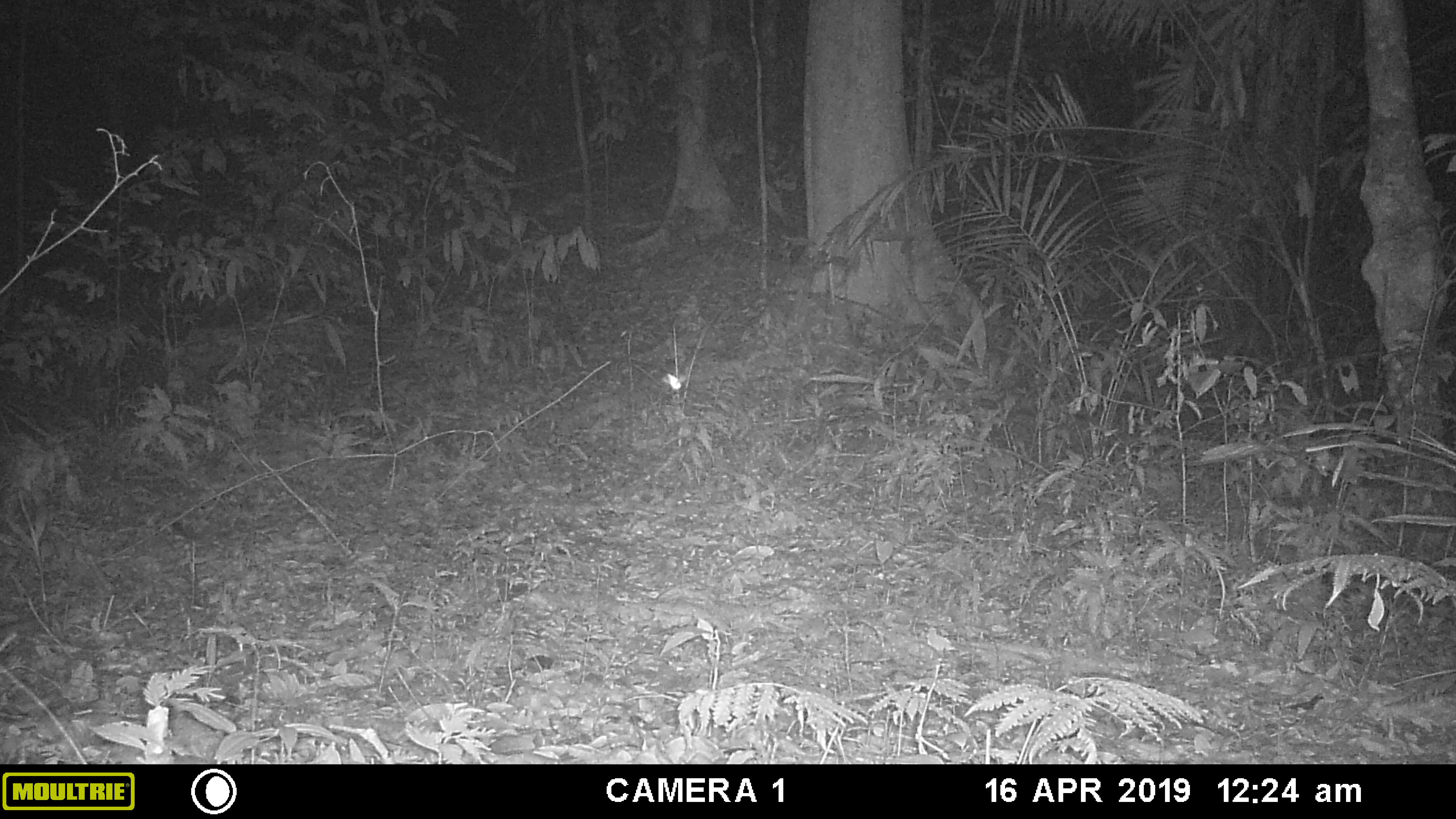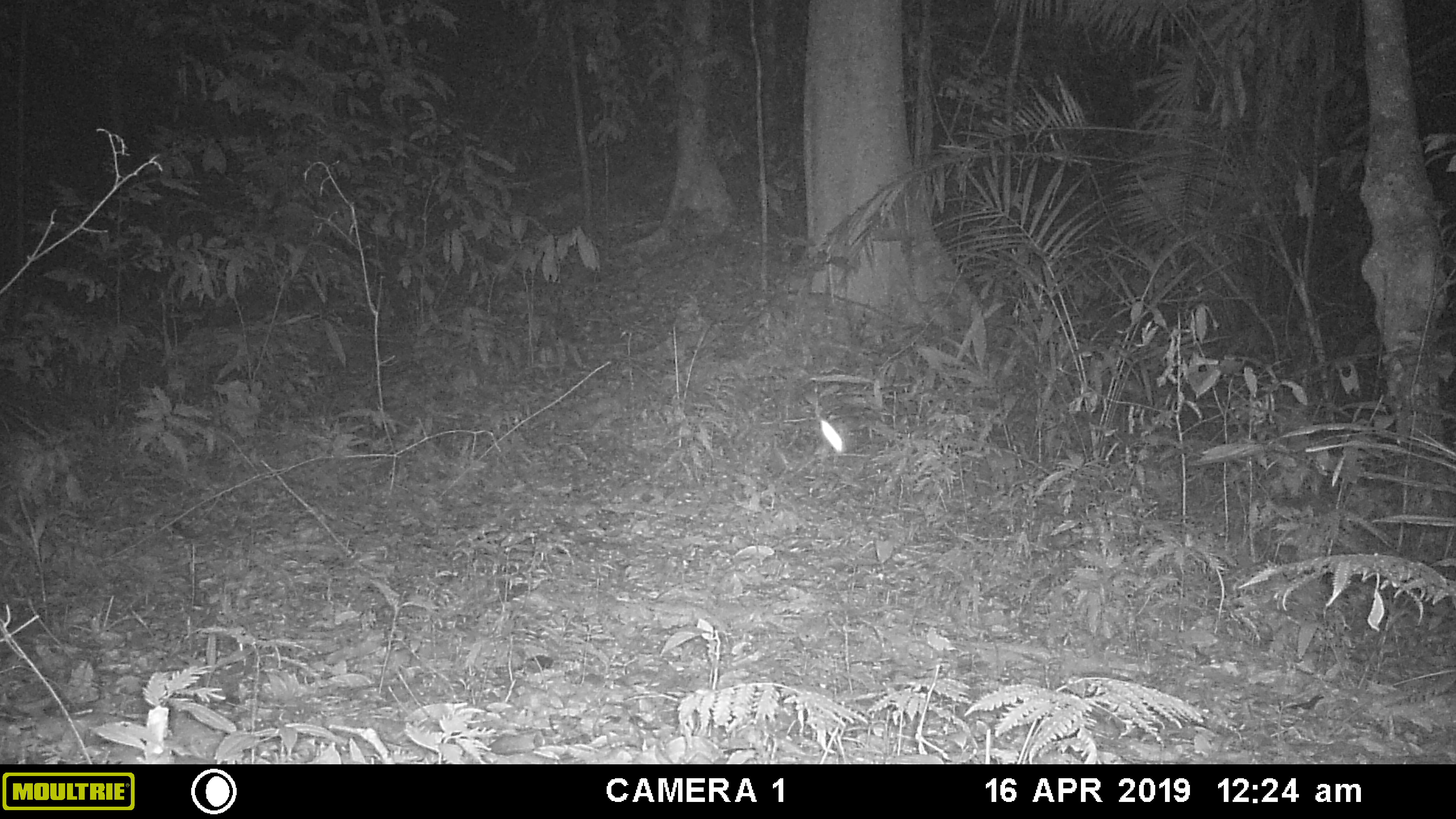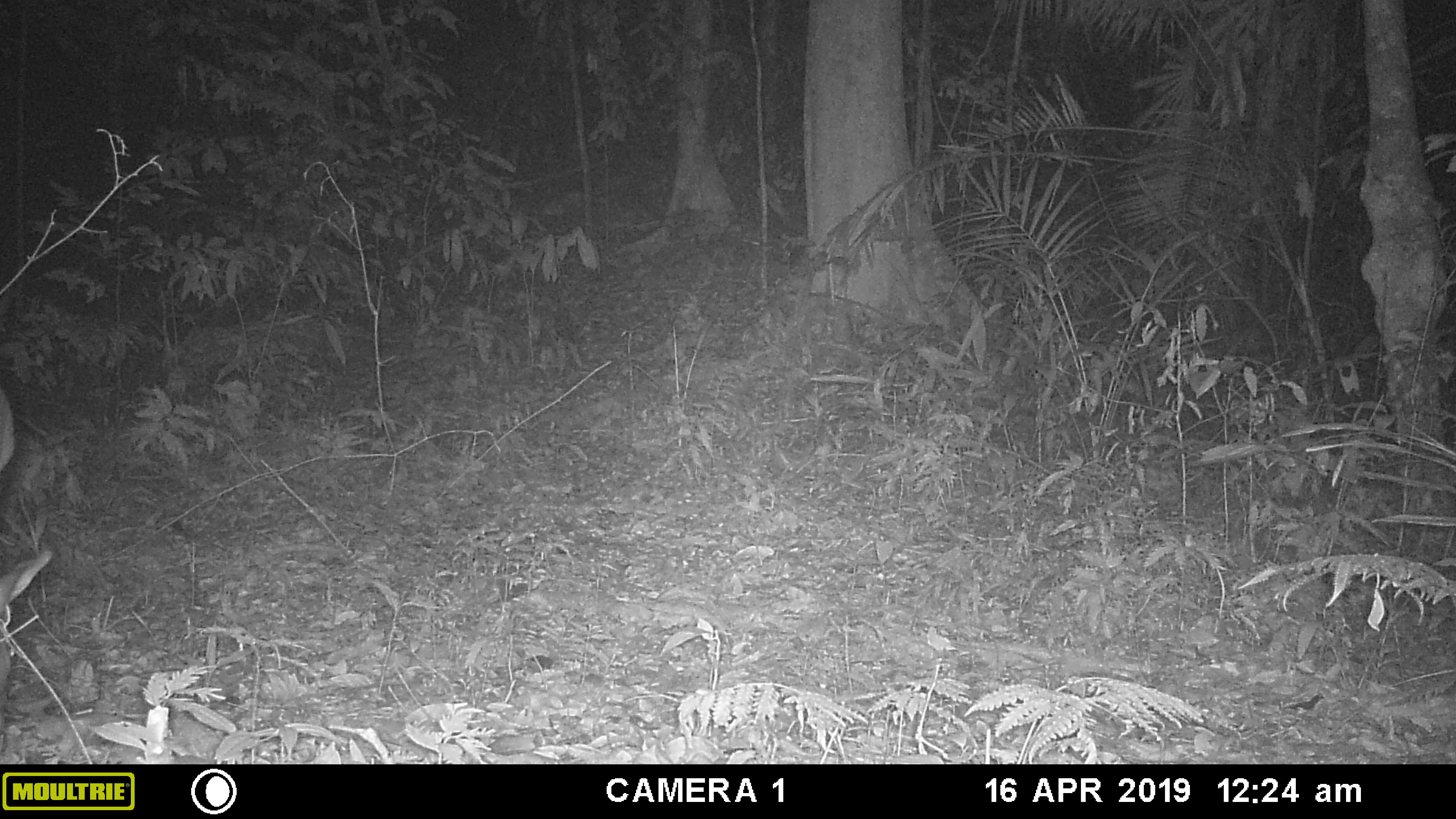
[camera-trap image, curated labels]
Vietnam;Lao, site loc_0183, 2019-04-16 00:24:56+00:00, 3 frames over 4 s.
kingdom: Animalia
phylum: Arthropoda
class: Insecta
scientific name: Insecta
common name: insect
Insect (Insecta). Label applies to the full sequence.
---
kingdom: Animalia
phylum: Chordata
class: Mammalia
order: Artiodactyla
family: Cervidae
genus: Muntiacus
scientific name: Muntiacus vuquangensis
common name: large-antlered muntjac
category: large antlered muntjac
Large antlered muntjac (large-antlered muntjac) (Muntiacus vuquangensis). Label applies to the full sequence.